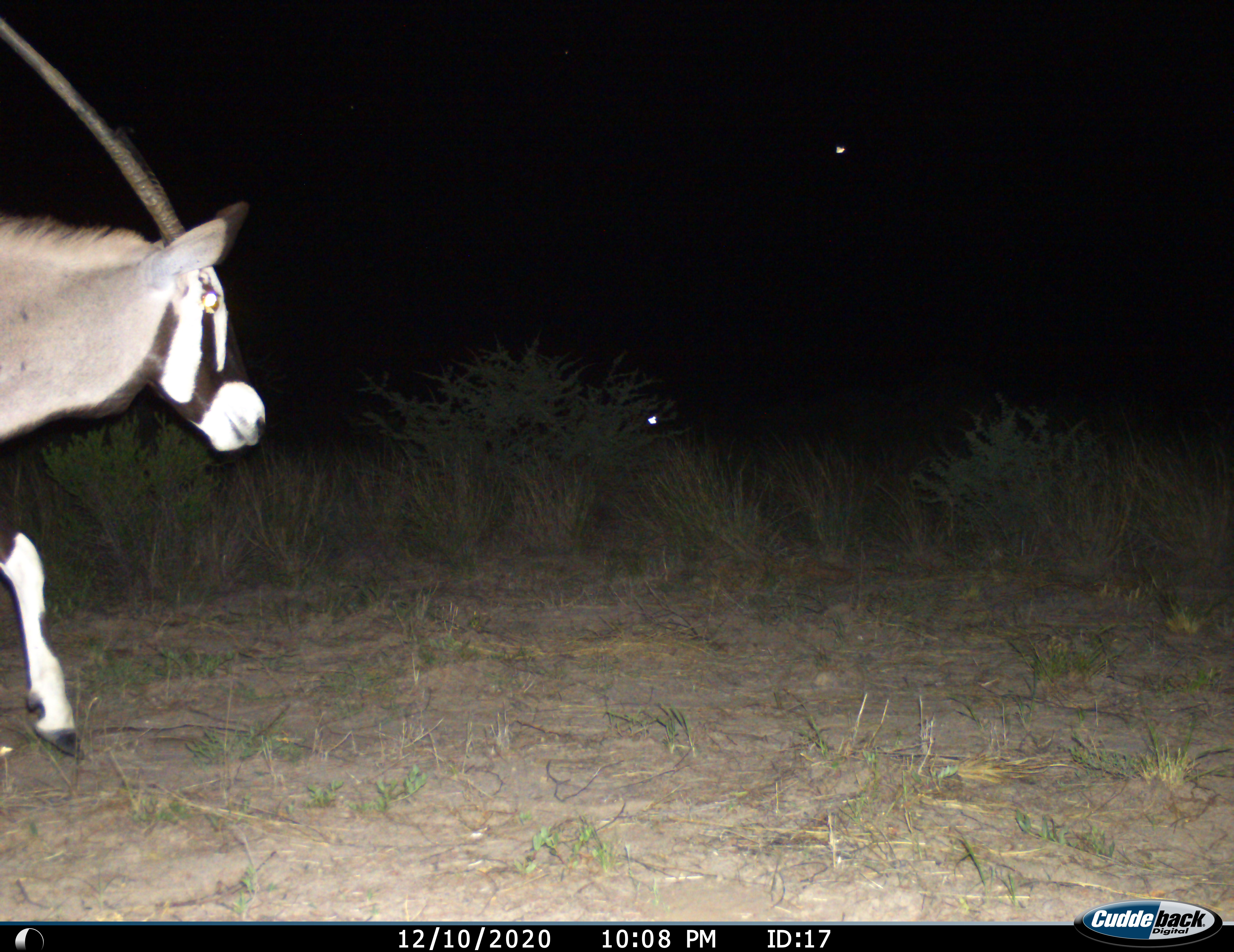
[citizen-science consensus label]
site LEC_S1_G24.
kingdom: Animalia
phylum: Chordata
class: Mammalia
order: Artiodactyla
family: Bovidae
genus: Oryx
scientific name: Oryx gazella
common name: gemsbok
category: oryx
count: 1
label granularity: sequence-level